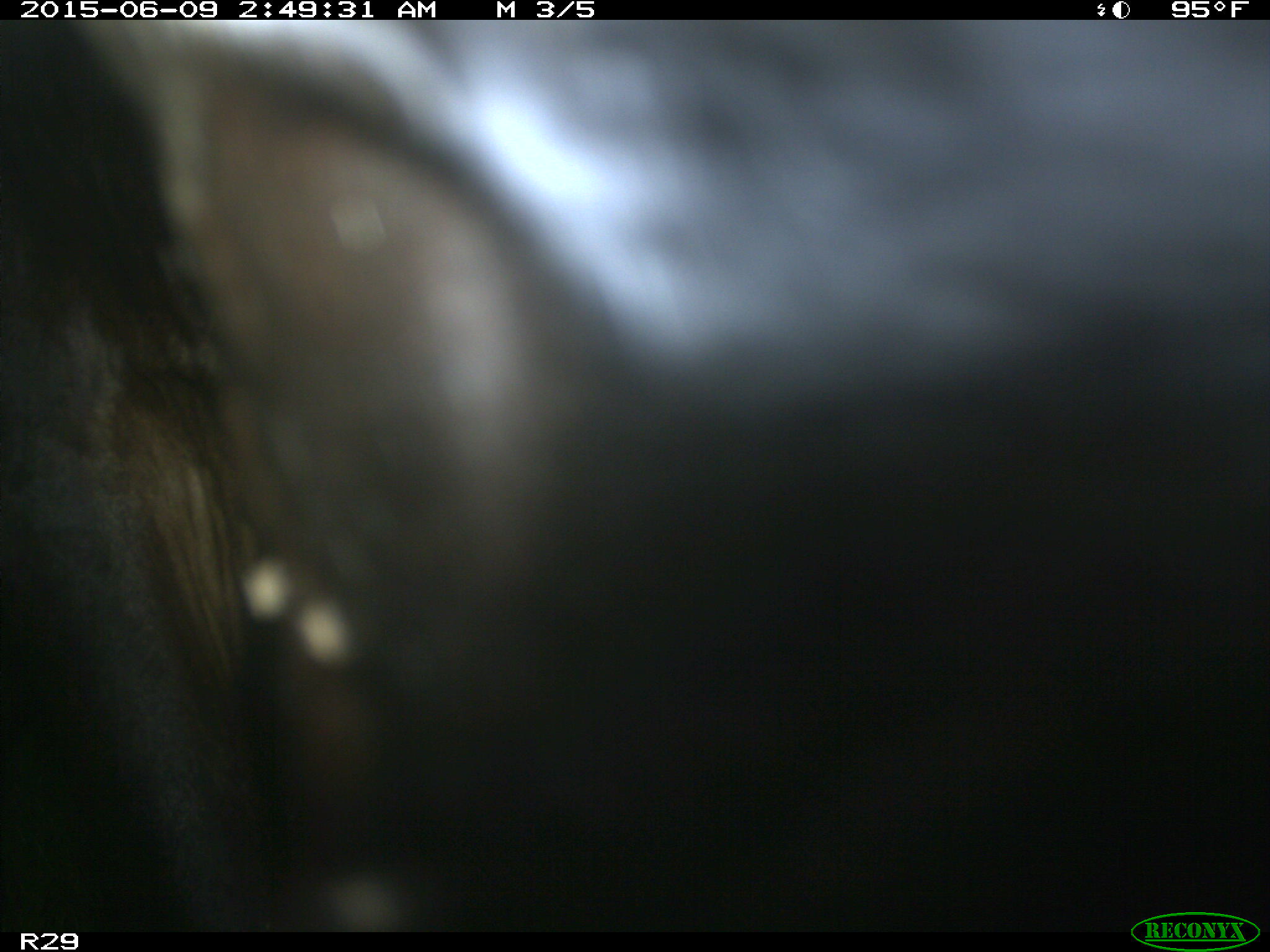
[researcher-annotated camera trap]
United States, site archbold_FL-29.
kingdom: Animalia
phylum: Chordata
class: Mammalia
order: Artiodactyla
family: Bovidae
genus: Bos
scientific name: Bos taurus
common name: domestic cow